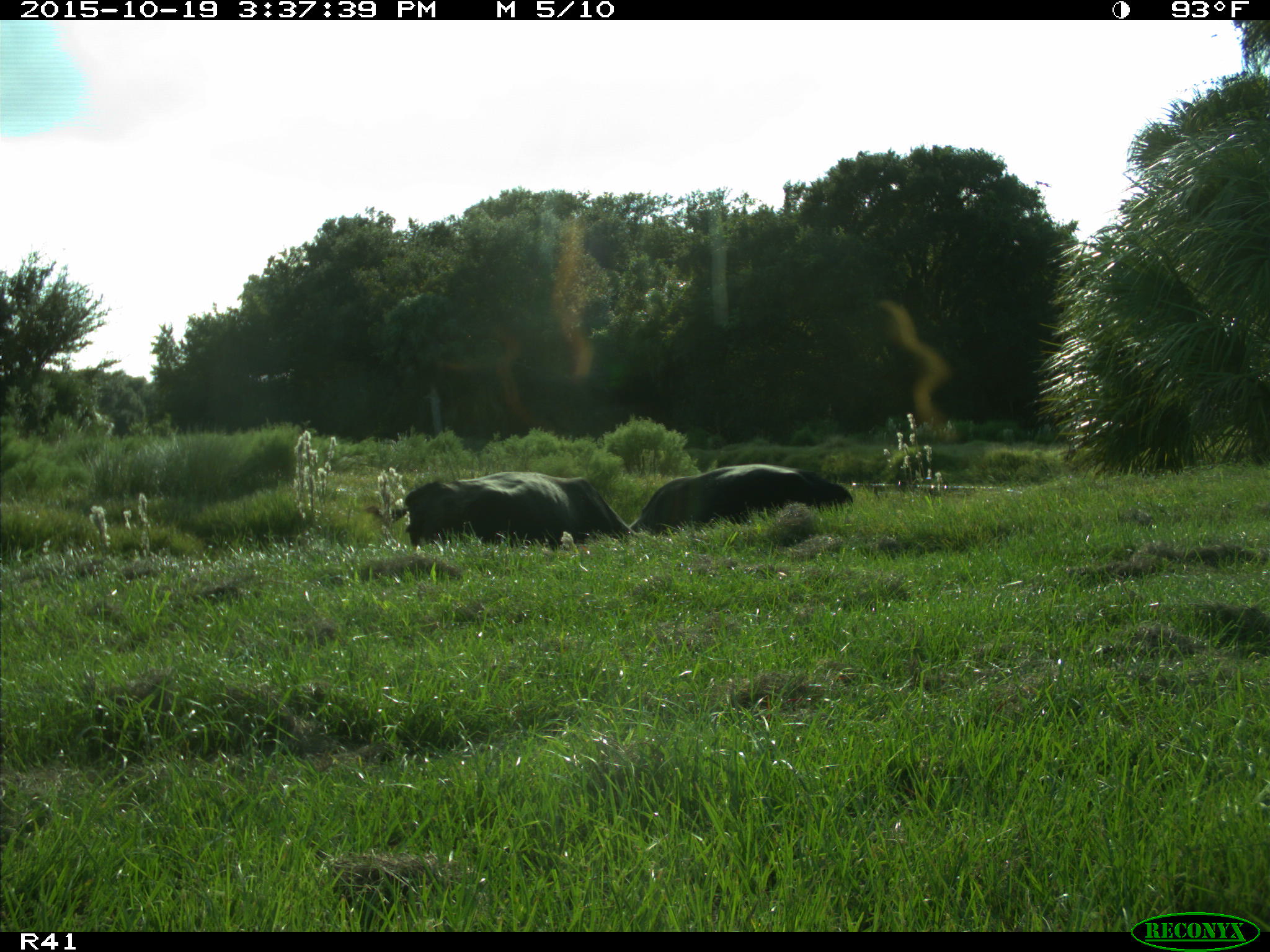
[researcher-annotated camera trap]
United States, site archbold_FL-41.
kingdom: Animalia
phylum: Chordata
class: Mammalia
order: Artiodactyla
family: Bovidae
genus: Bos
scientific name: Bos taurus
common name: domestic cow